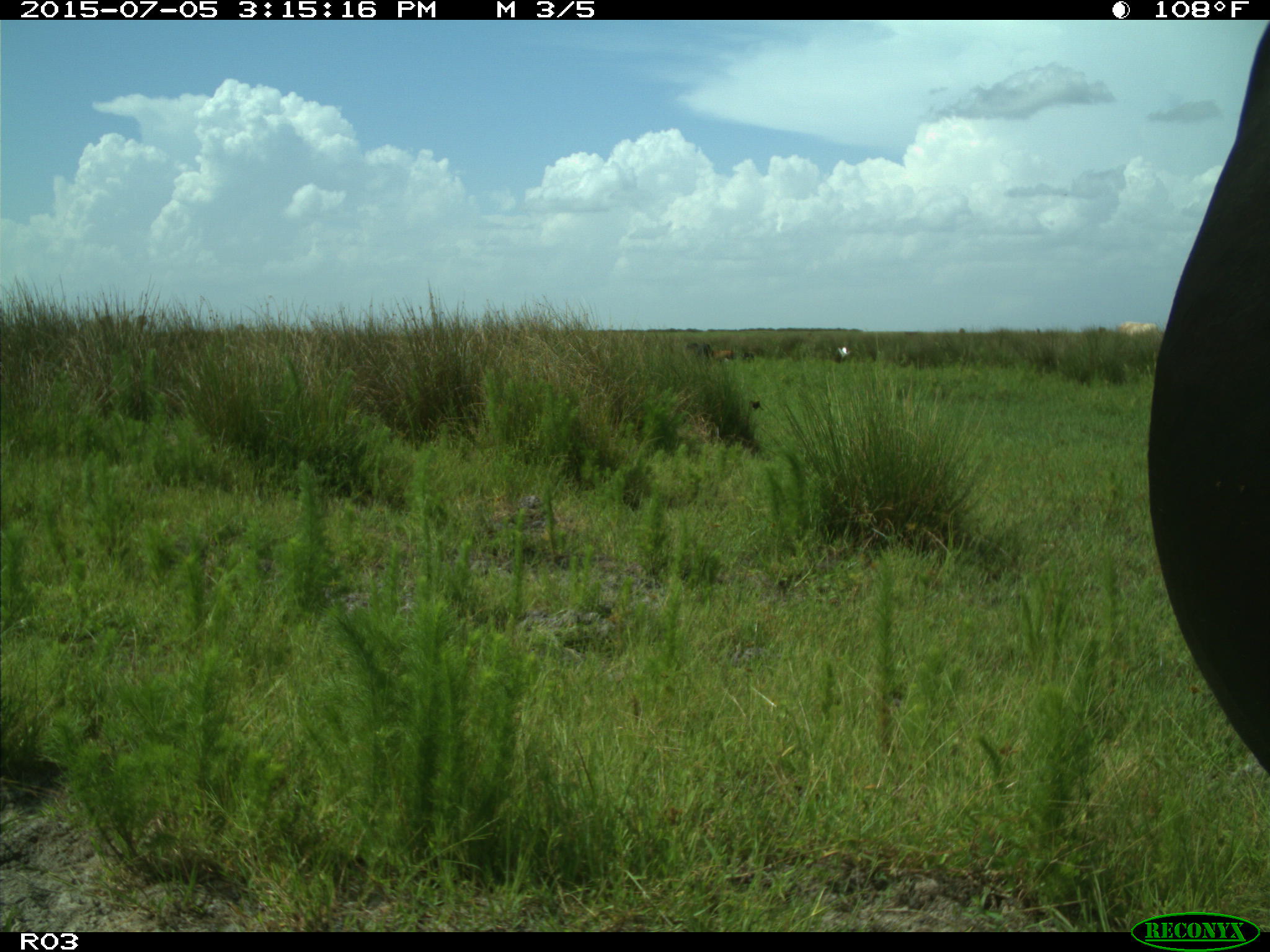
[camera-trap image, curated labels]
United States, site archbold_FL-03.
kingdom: Animalia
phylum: Chordata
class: Mammalia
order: Artiodactyla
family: Bovidae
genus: Bos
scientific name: Bos taurus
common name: domestic cow